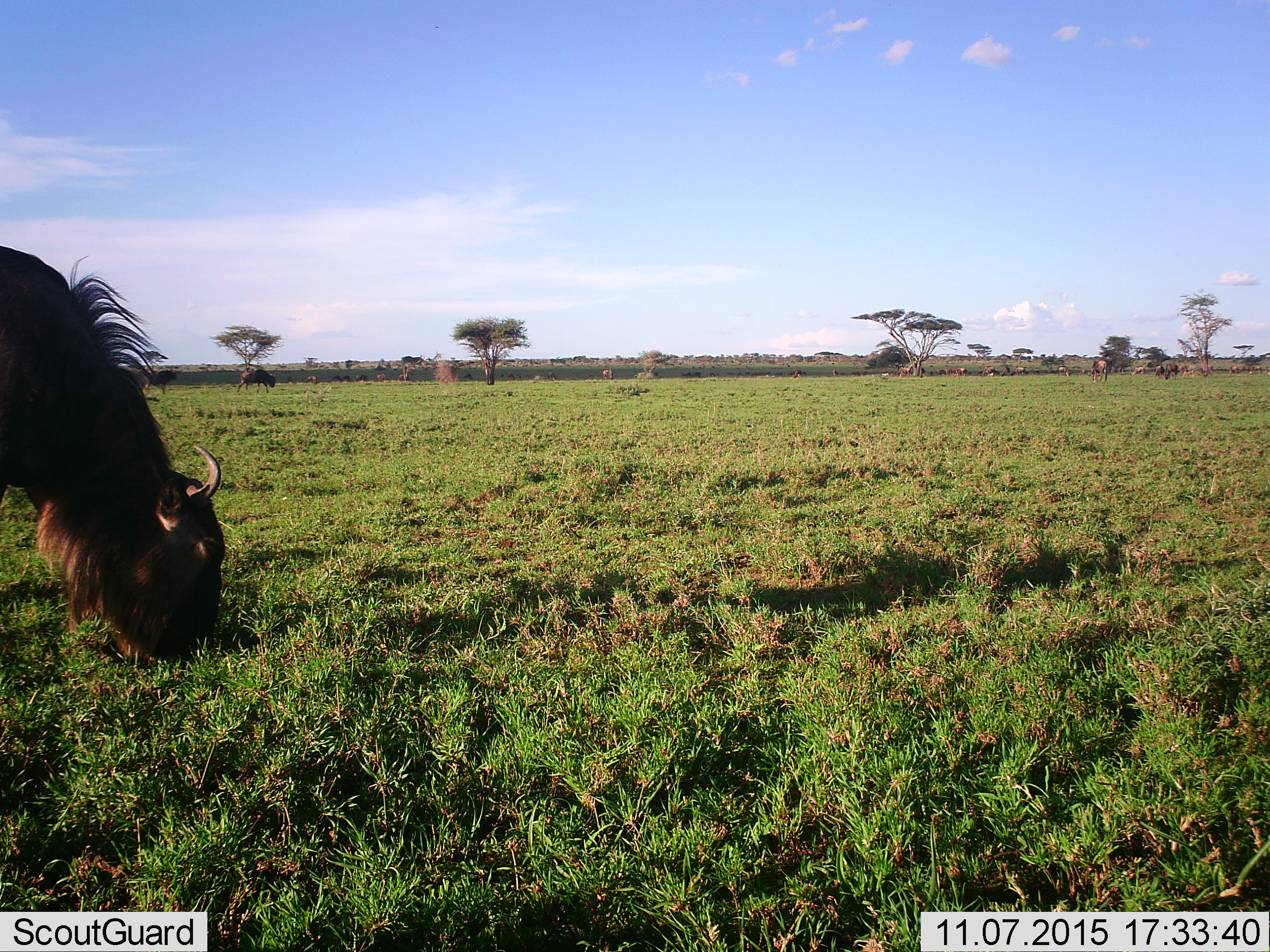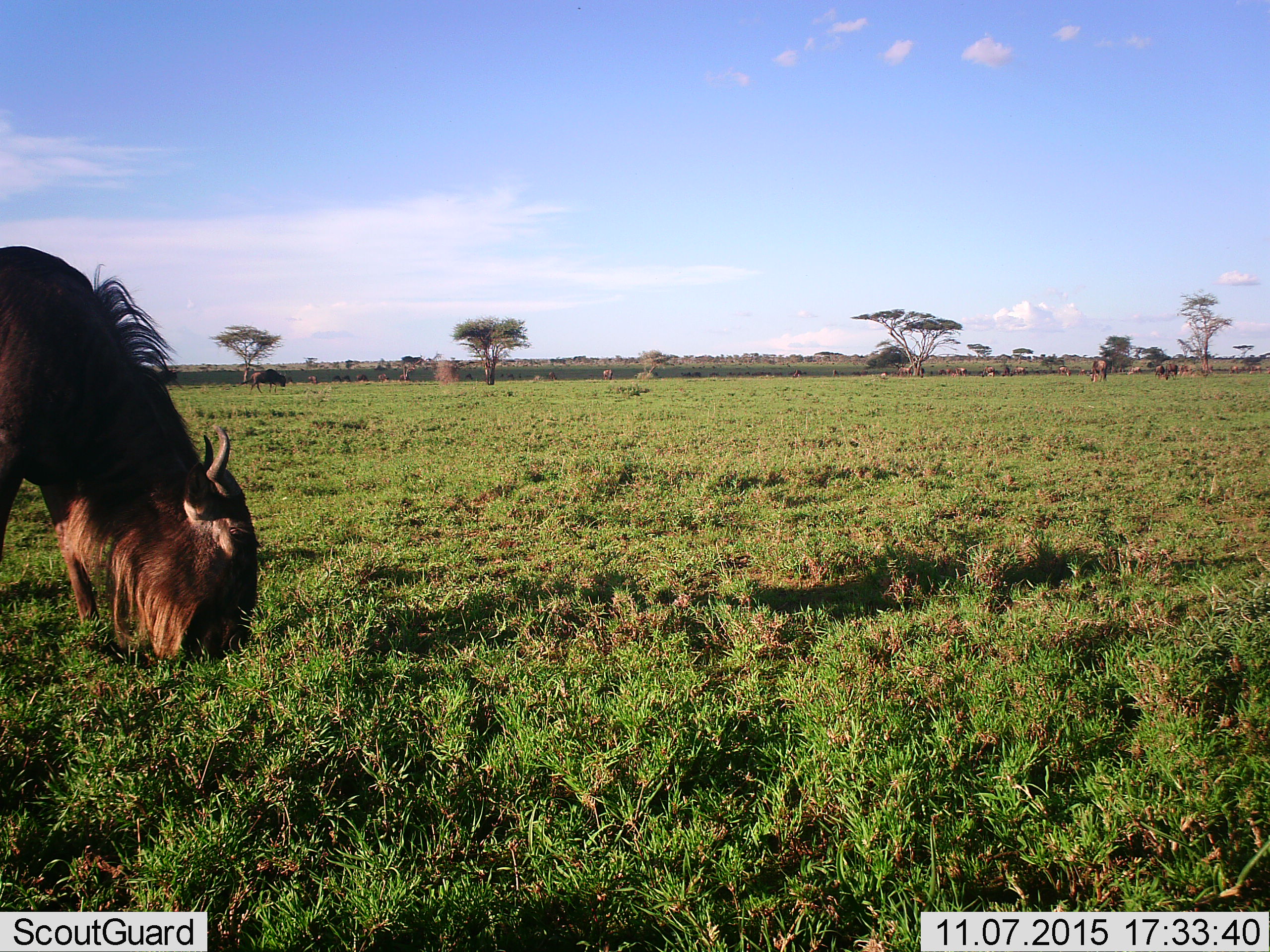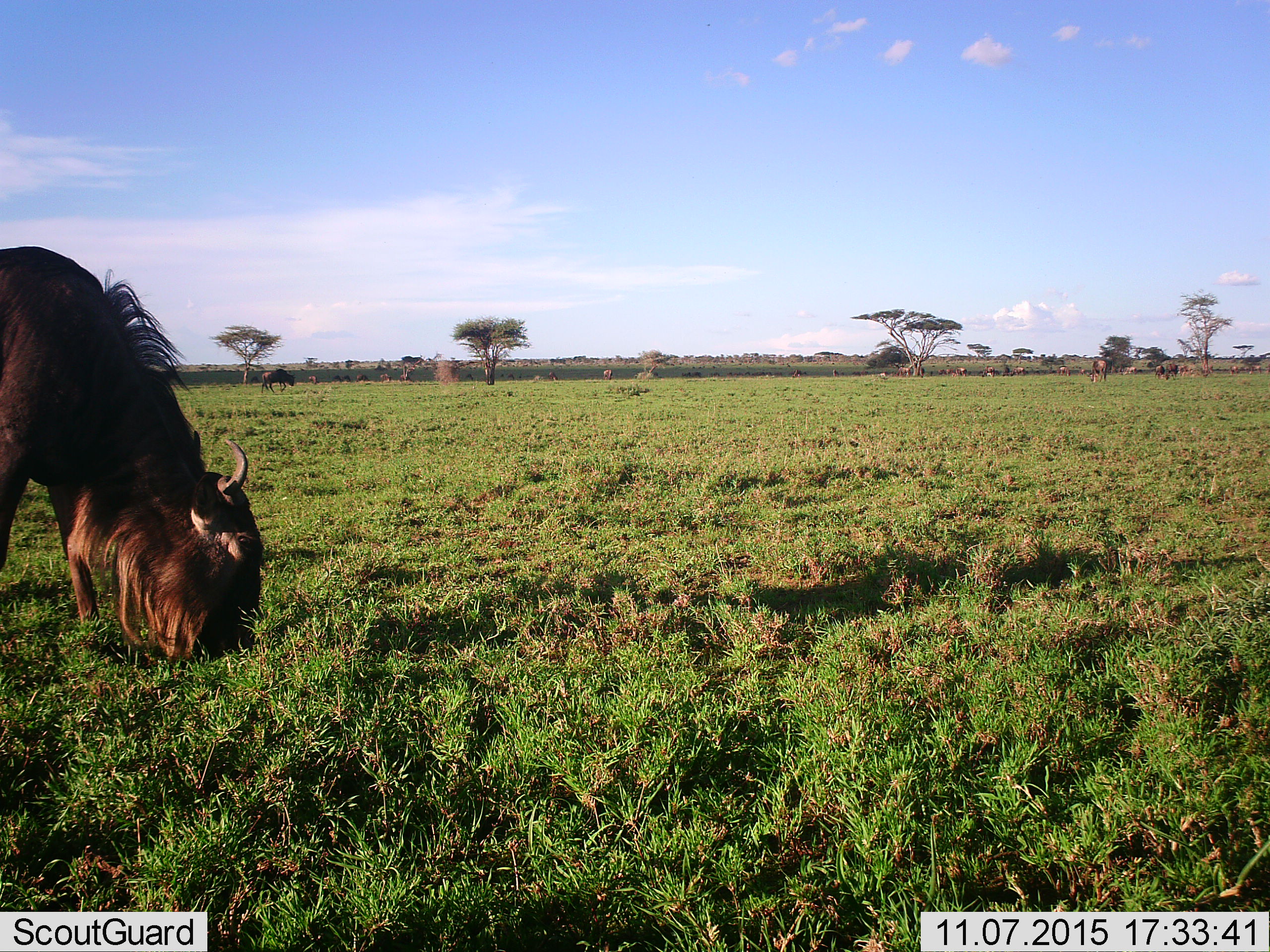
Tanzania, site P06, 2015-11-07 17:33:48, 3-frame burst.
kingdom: Animalia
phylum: Chordata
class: Mammalia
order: Artiodactyla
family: Bovidae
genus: Connochaetes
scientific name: Connochaetes taurinus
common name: blue wildebeest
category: wildebeest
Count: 11-50.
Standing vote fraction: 38%.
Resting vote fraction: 12%.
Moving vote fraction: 38%.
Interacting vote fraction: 12%.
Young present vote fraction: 12%.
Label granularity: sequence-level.